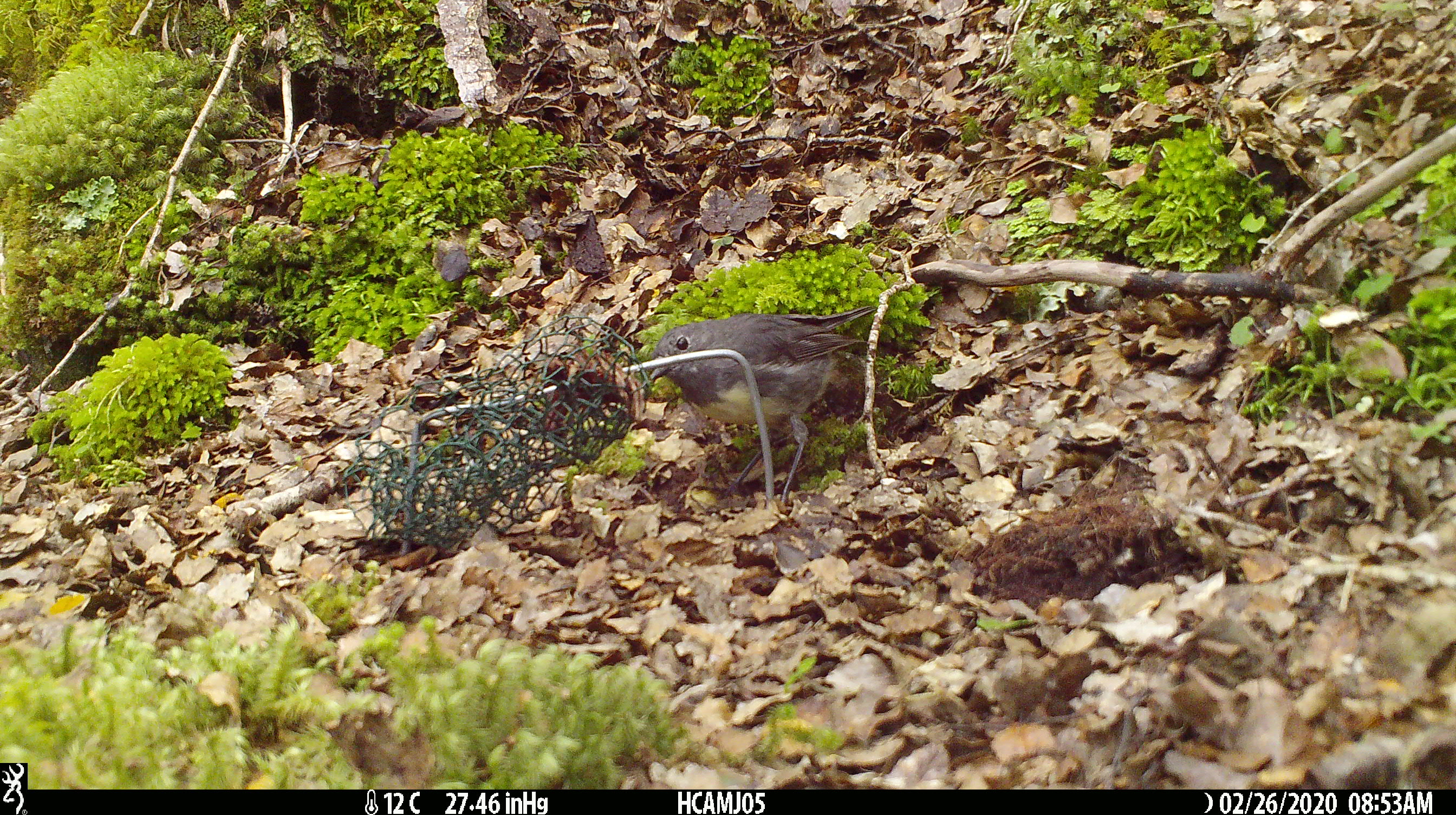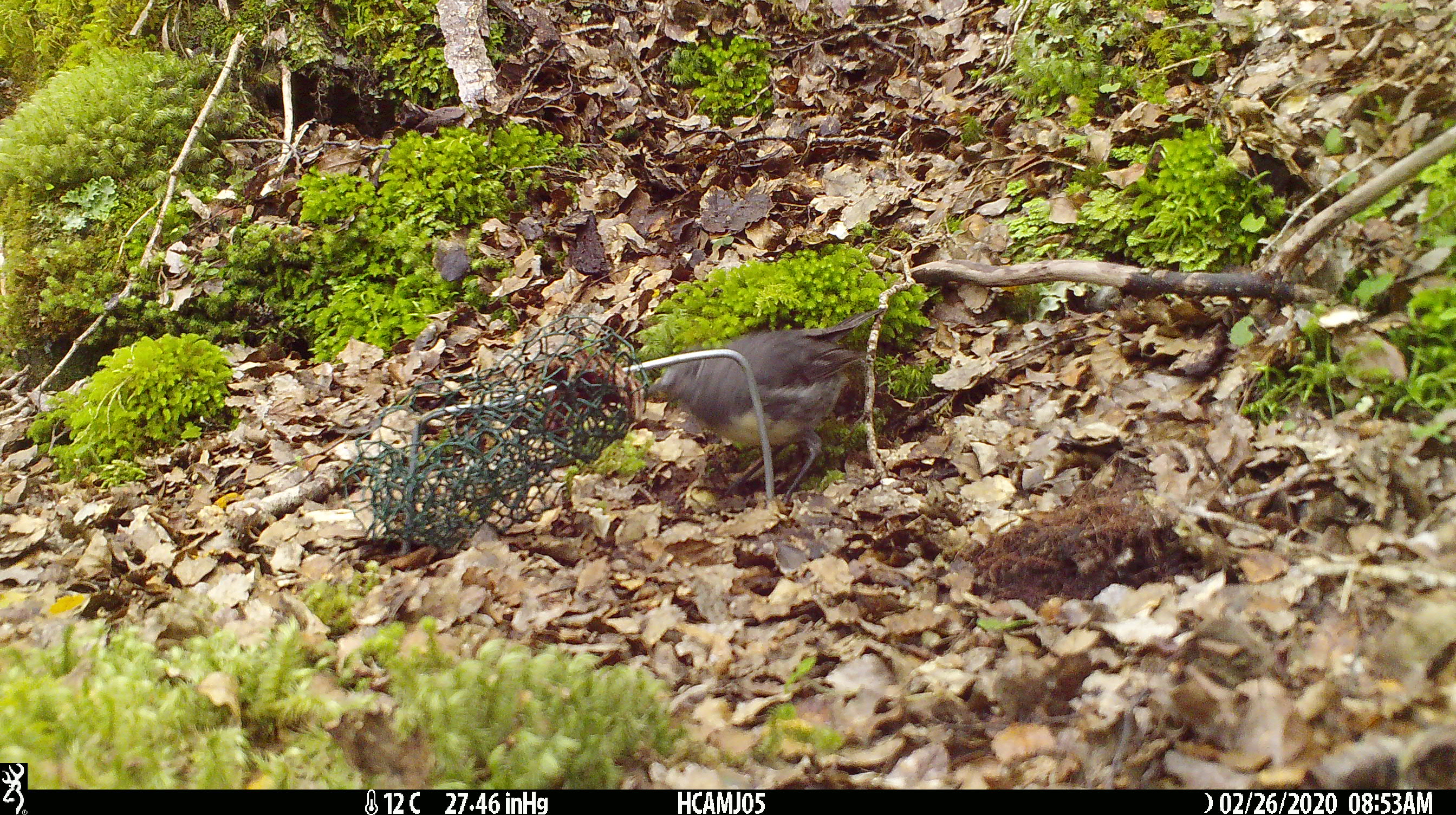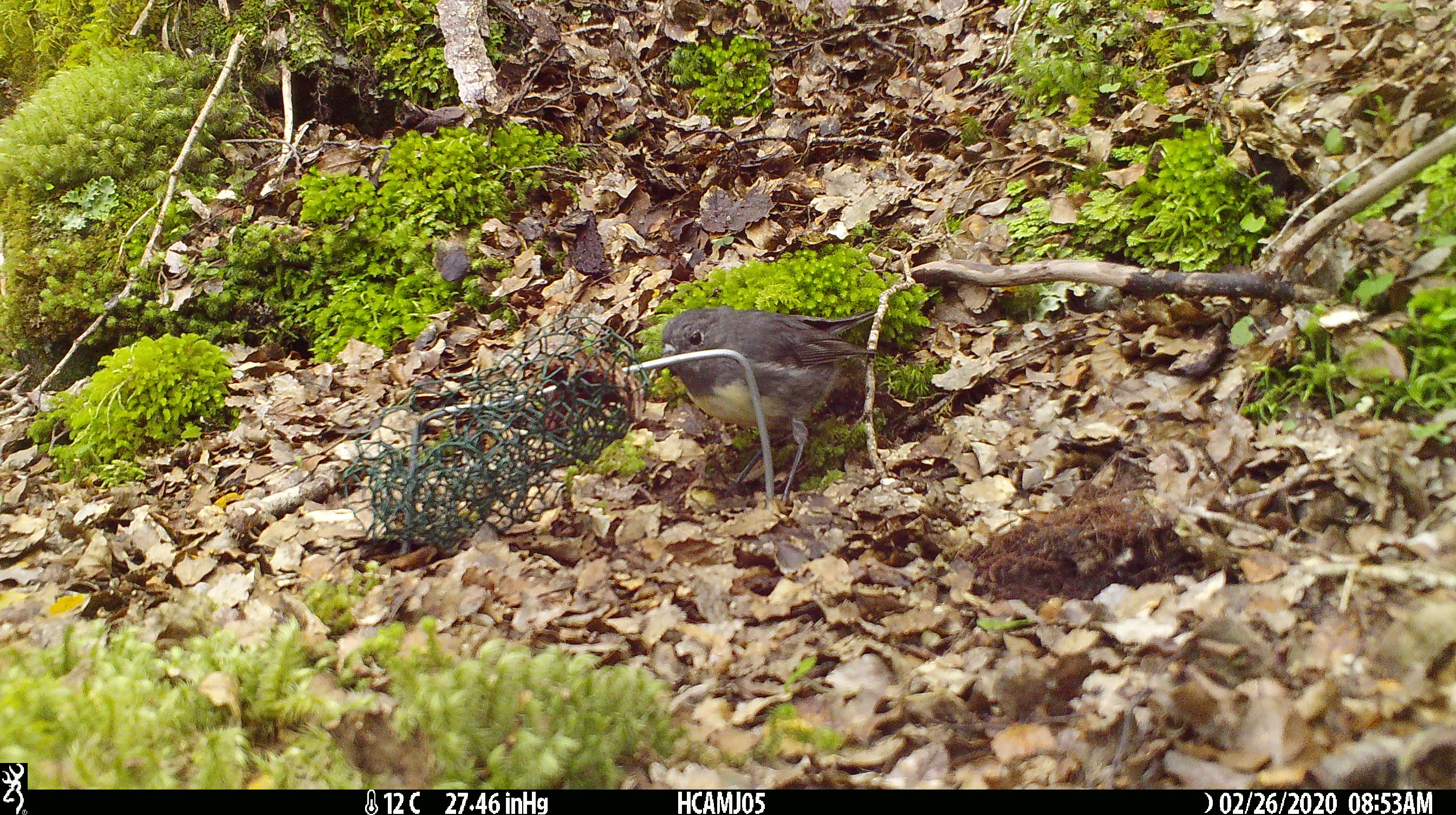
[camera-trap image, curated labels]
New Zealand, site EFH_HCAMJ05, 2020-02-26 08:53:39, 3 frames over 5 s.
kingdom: Animalia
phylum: Chordata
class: Aves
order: Passeriformes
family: Petroicidae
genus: Petroica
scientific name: Petroica australis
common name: new zealand robin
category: robin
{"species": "robin (new zealand robin) (Petroica australis)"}